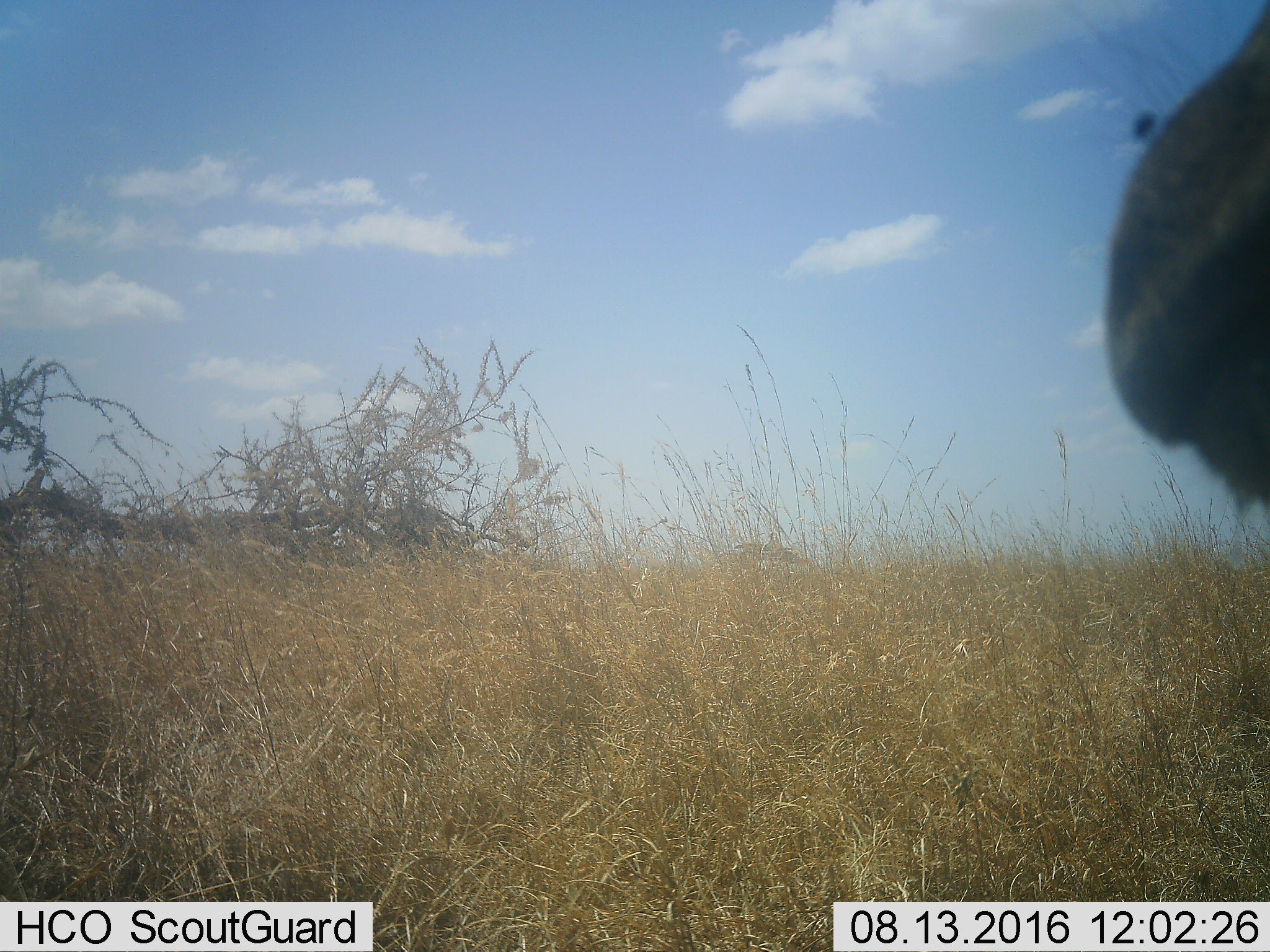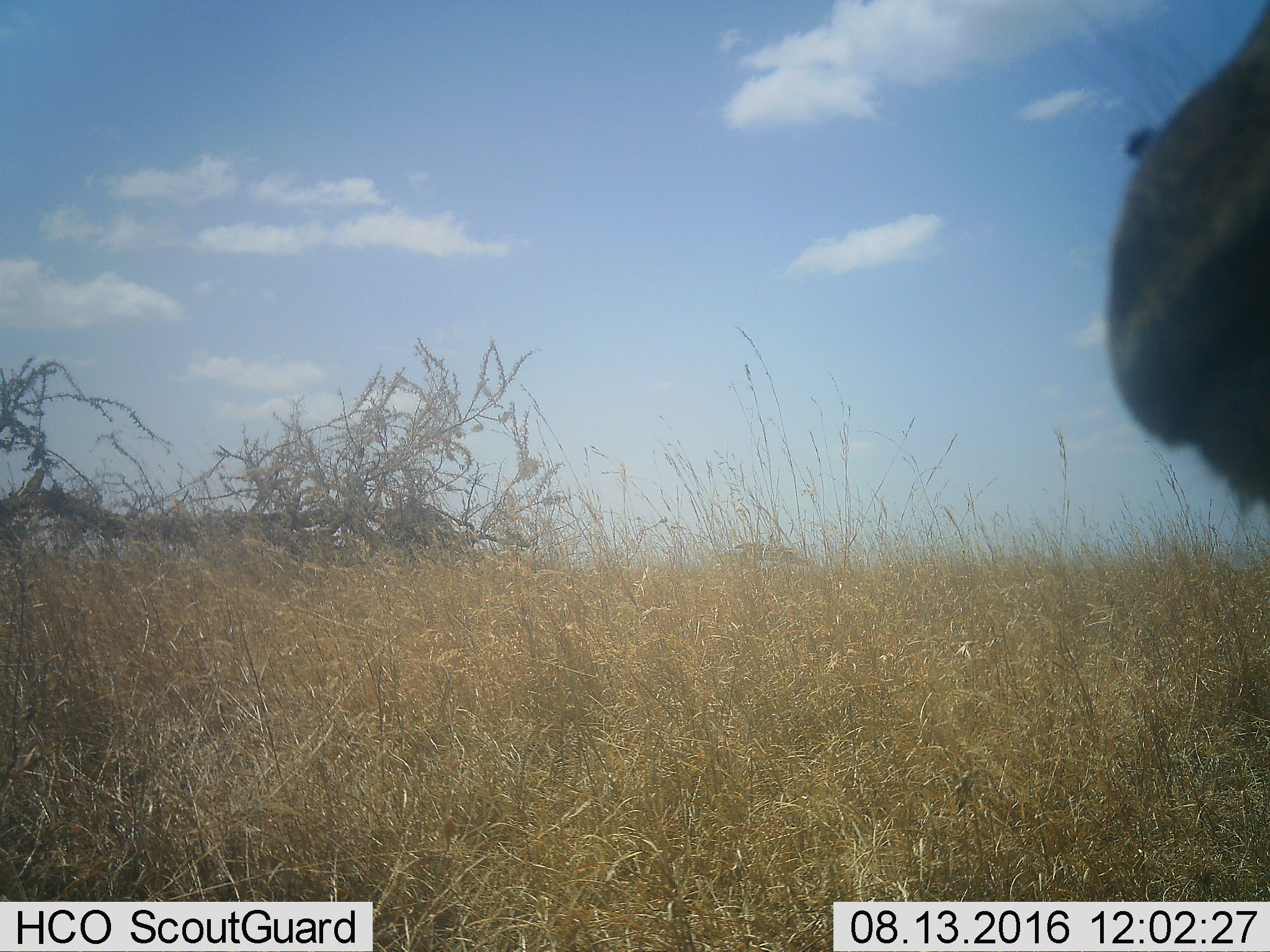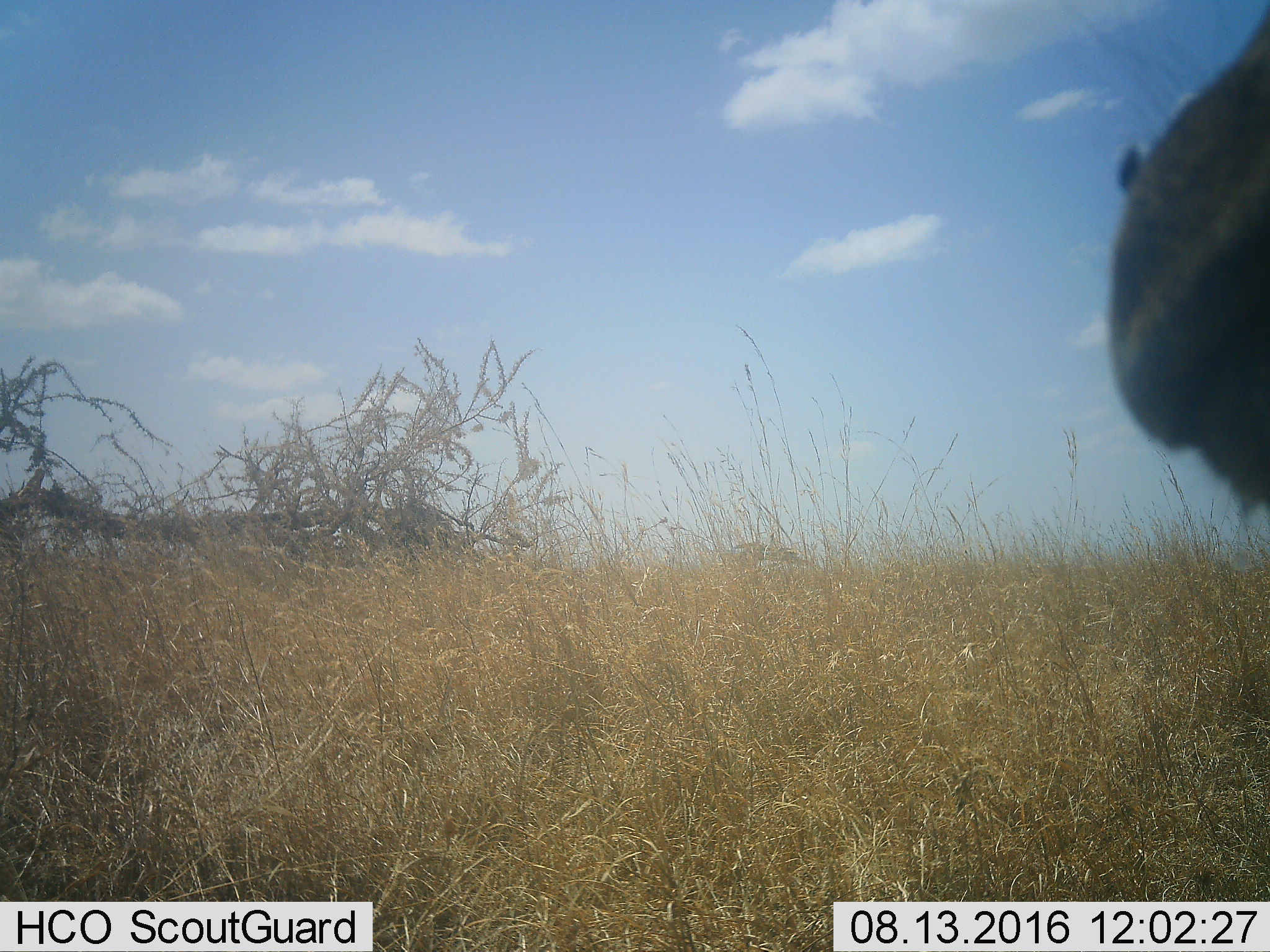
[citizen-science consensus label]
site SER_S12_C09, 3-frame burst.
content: unidentified animal